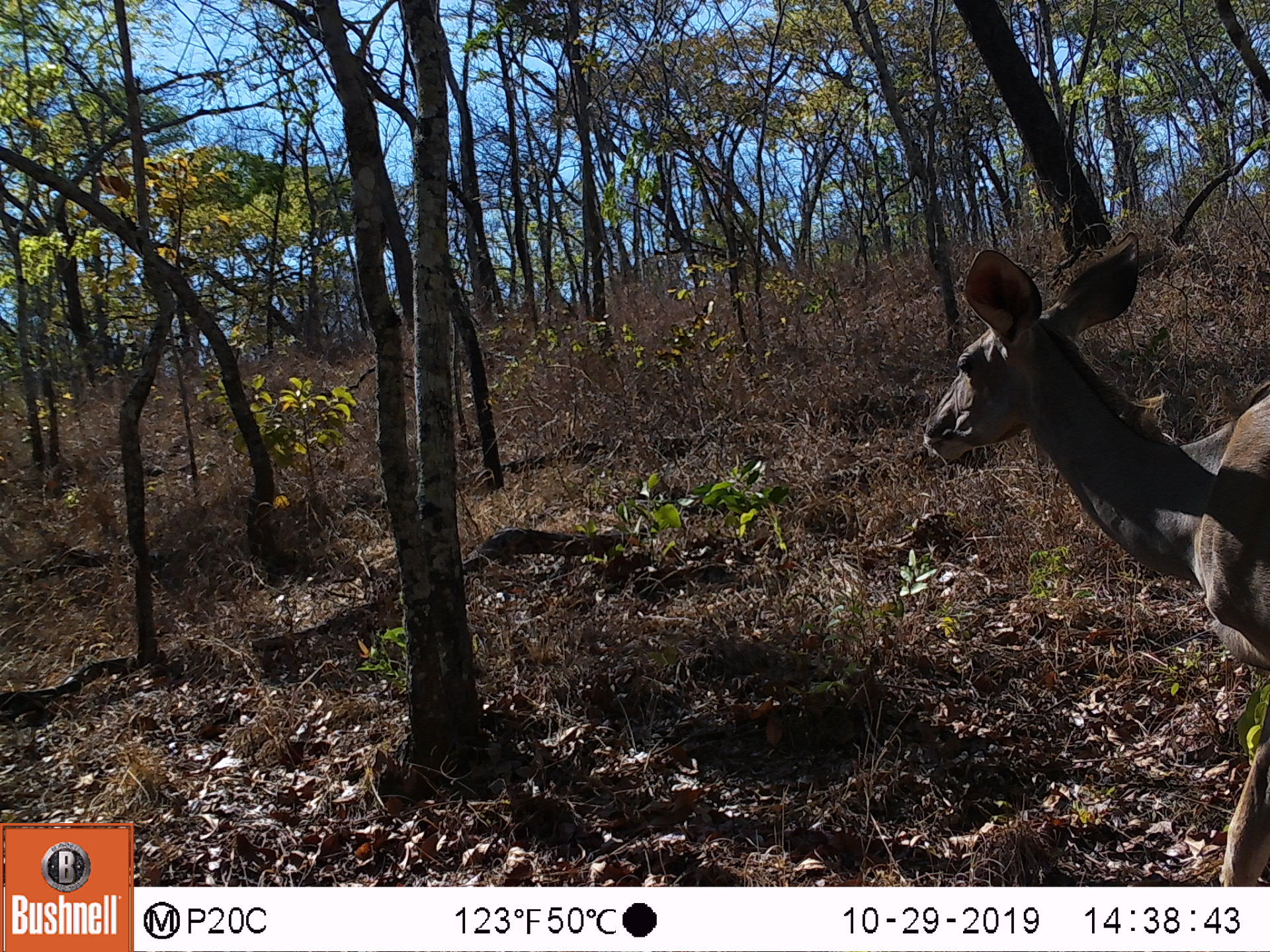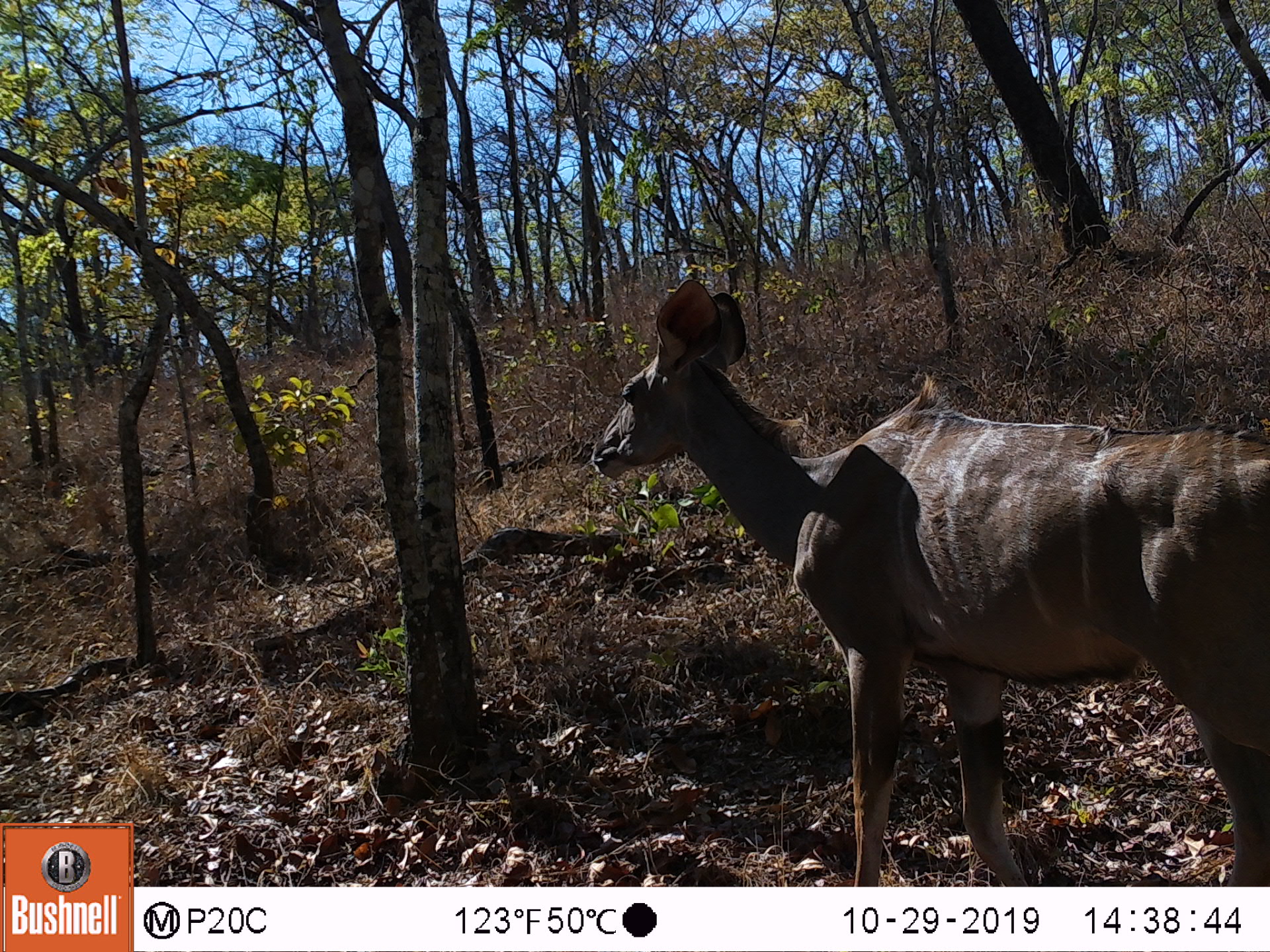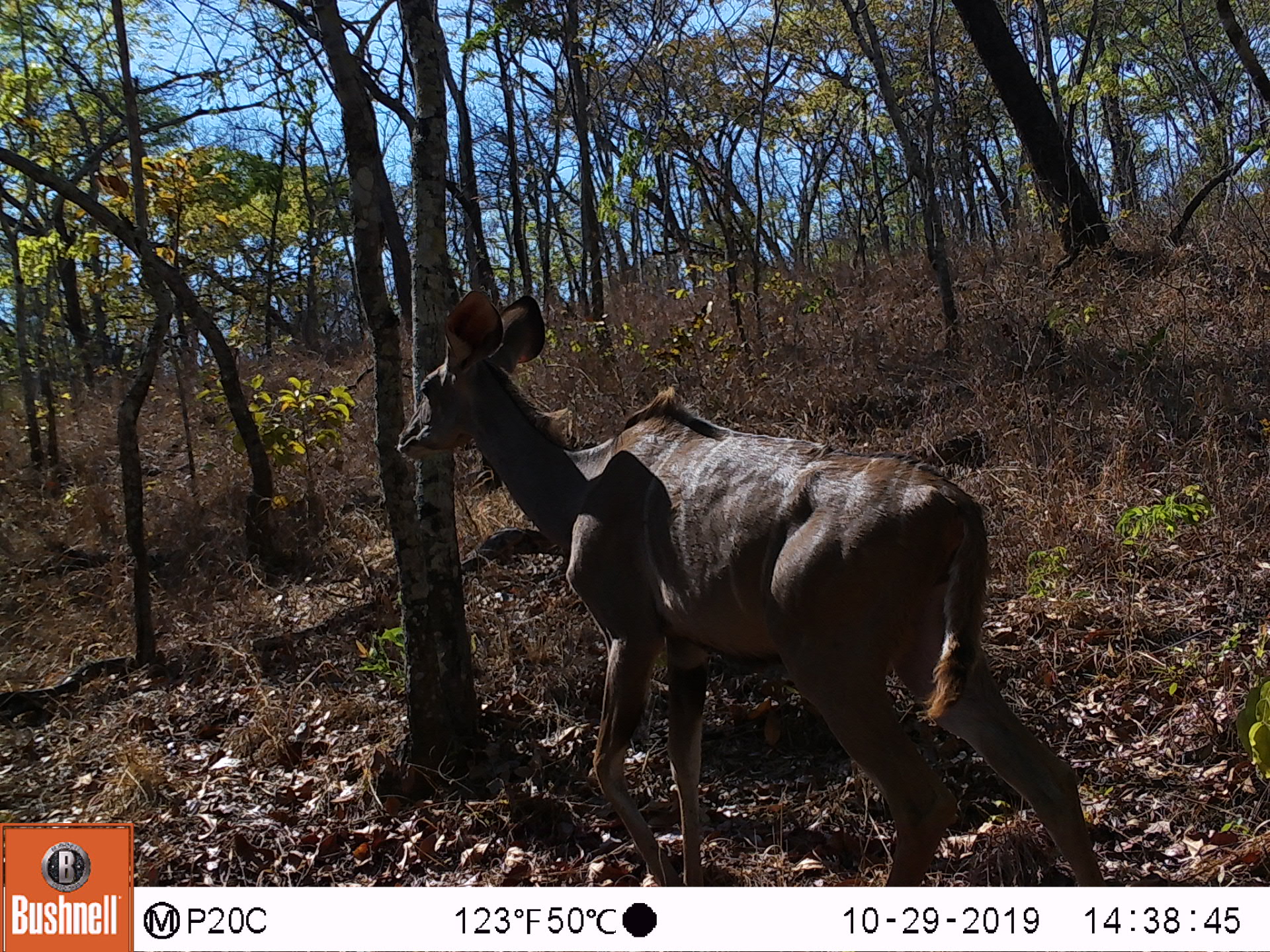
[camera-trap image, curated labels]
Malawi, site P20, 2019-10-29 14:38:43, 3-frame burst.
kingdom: Animalia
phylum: Chordata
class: Mammalia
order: Artiodactyla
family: Bovidae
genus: Tragelaphus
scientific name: Tragelaphus strepsiceros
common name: greater kudu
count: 1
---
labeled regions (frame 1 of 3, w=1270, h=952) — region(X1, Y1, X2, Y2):
greater kudu: region(900, 226, 1265, 879)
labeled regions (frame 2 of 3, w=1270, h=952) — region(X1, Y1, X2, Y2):
greater kudu: region(592, 276, 1263, 880)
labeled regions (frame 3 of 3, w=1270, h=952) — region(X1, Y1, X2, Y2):
greater kudu: region(391, 271, 1108, 880)